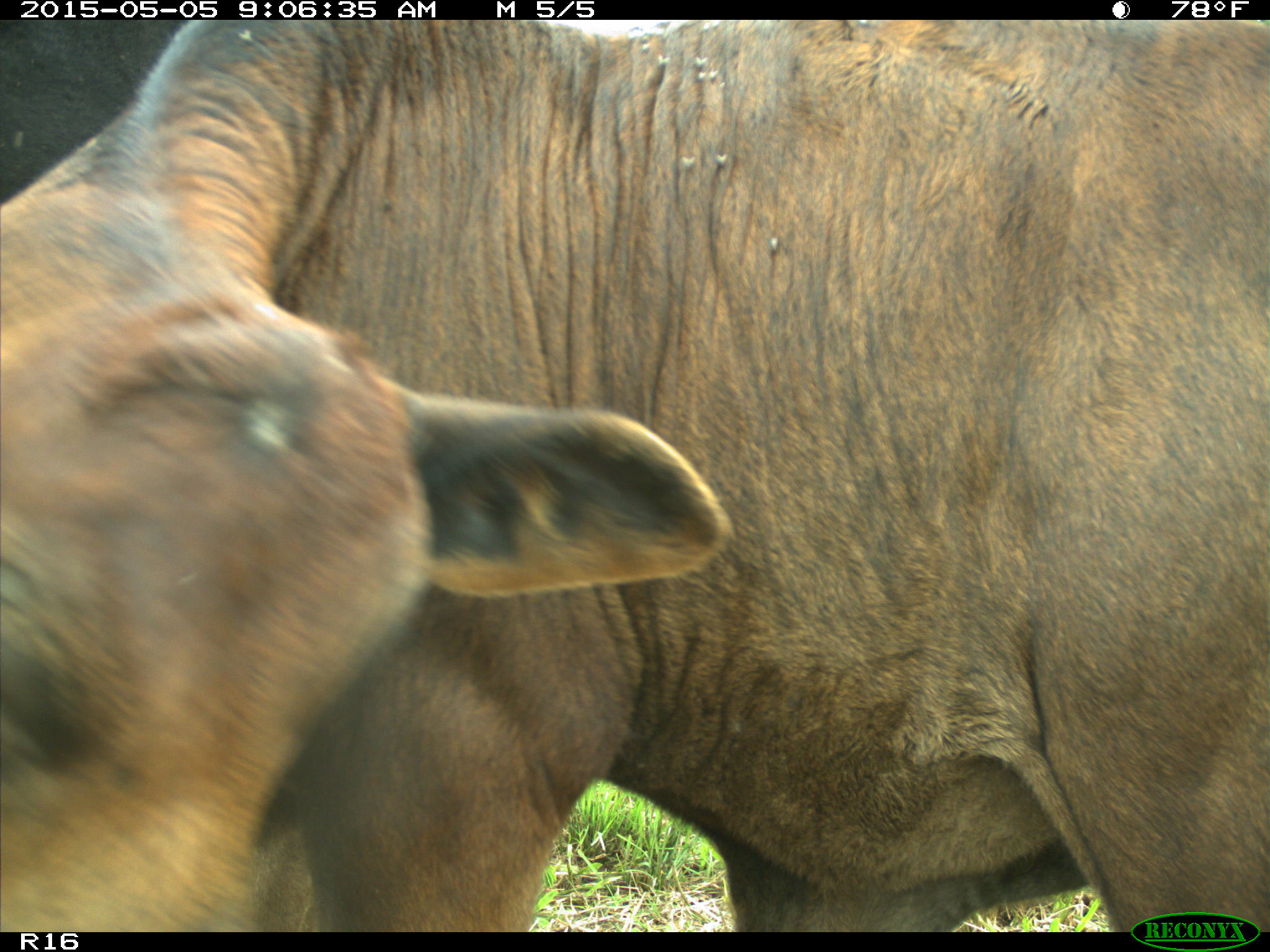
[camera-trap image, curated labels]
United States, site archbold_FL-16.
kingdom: Animalia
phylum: Chordata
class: Mammalia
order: Artiodactyla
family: Bovidae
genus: Bos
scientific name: Bos taurus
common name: domestic cow